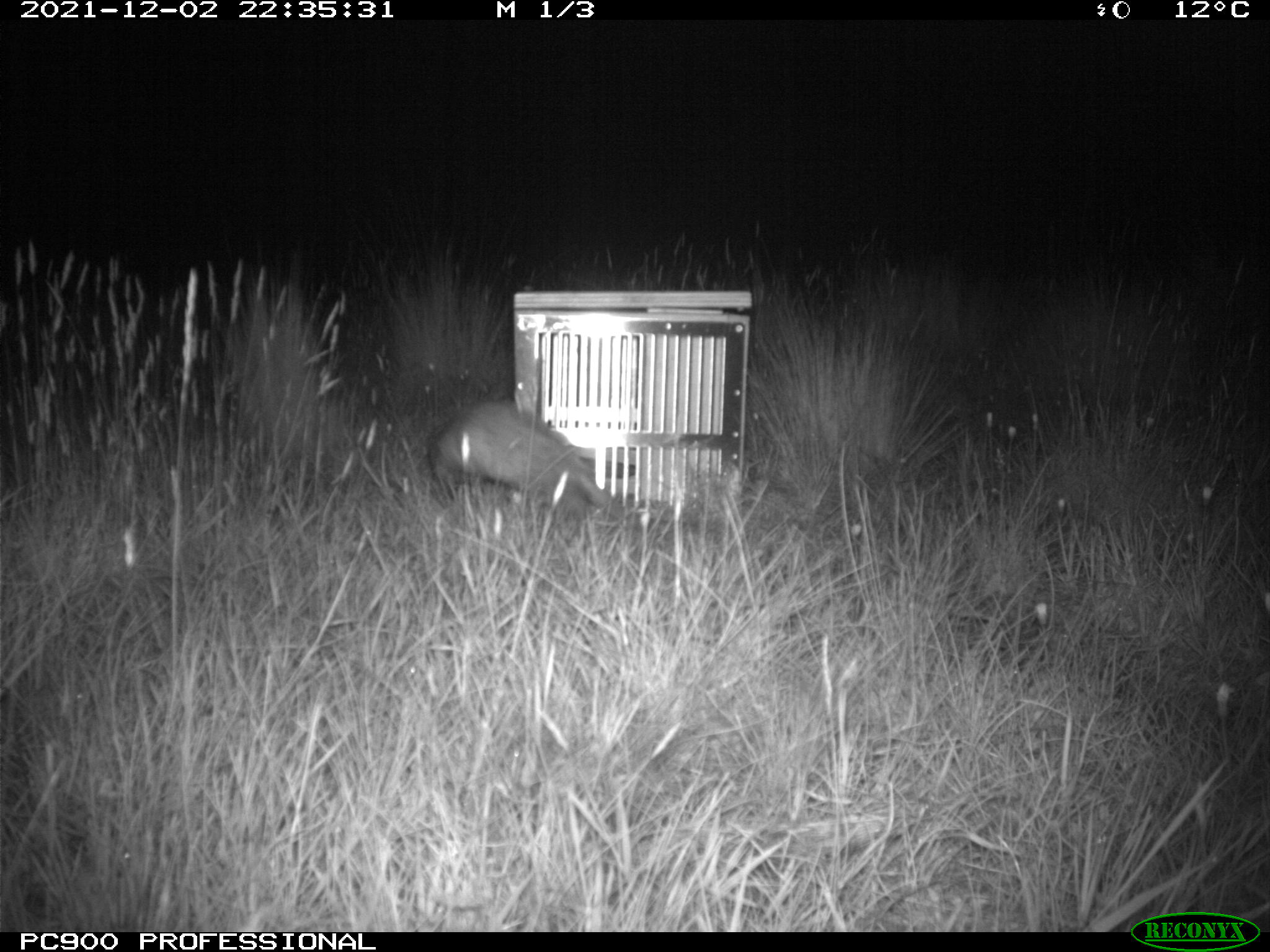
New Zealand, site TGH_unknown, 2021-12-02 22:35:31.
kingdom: Animalia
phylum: Chordata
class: Mammalia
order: Carnivora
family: Mustelidae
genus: Mustela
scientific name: Mustela furo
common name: ferret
Ferret (Mustela furo).